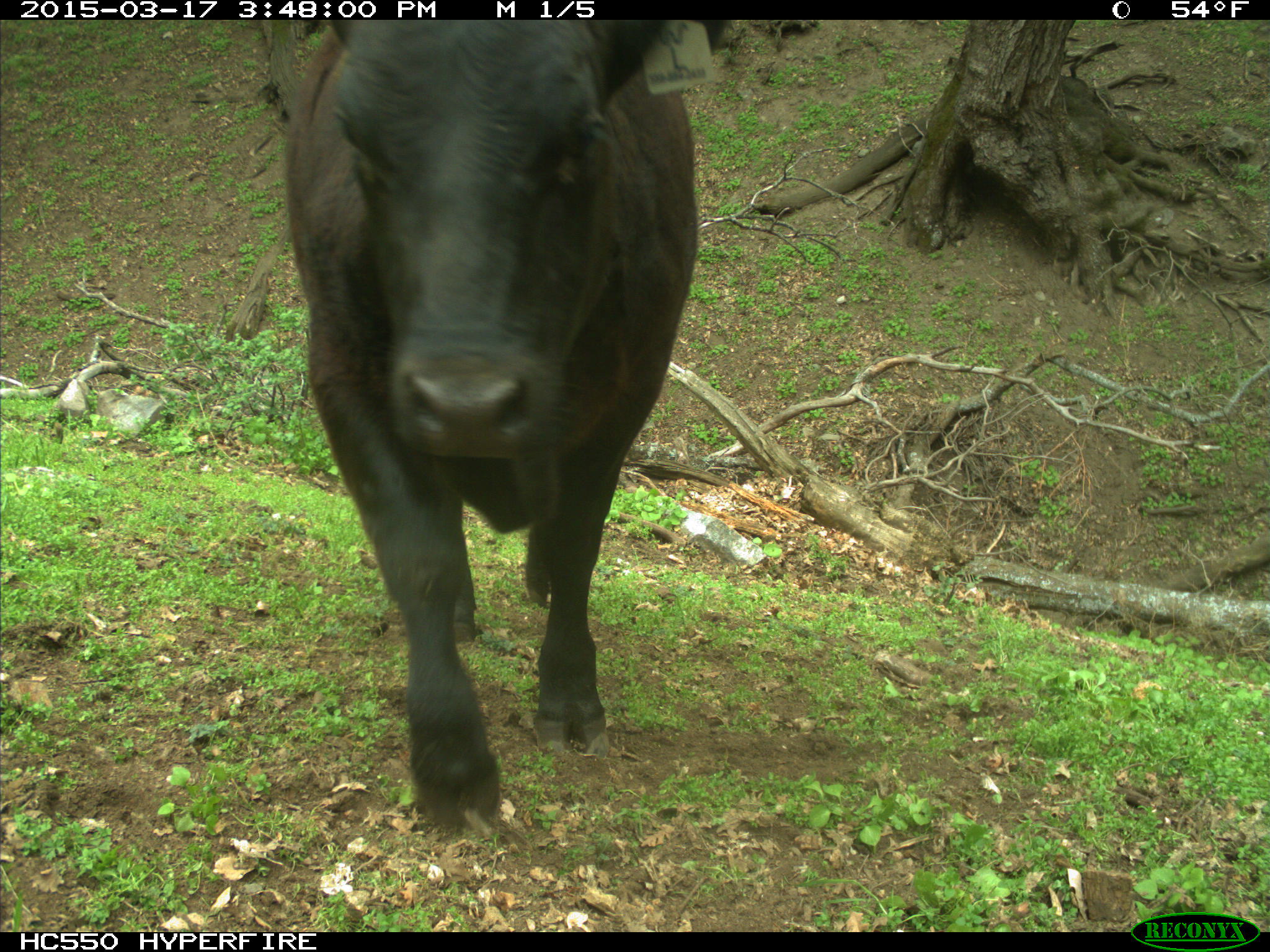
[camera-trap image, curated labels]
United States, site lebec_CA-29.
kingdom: Animalia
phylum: Chordata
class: Mammalia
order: Artiodactyla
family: Bovidae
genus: Bos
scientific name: Bos taurus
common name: domestic cow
Bos taurus (domestic cow).